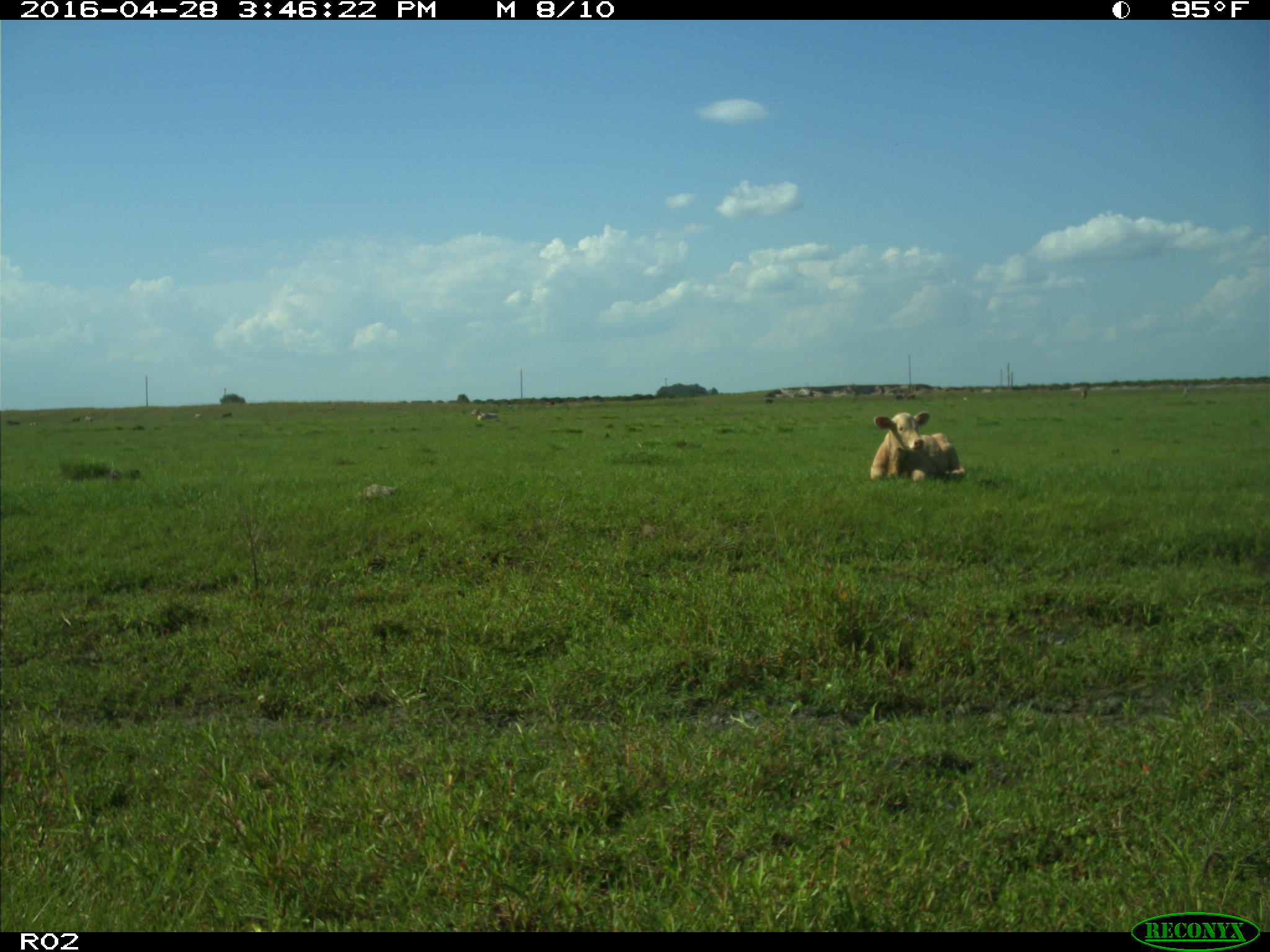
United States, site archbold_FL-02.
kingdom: Animalia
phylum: Chordata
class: Mammalia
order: Artiodactyla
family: Bovidae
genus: Bos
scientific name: Bos taurus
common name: domestic cow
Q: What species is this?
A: Bos taurus (domestic cow).